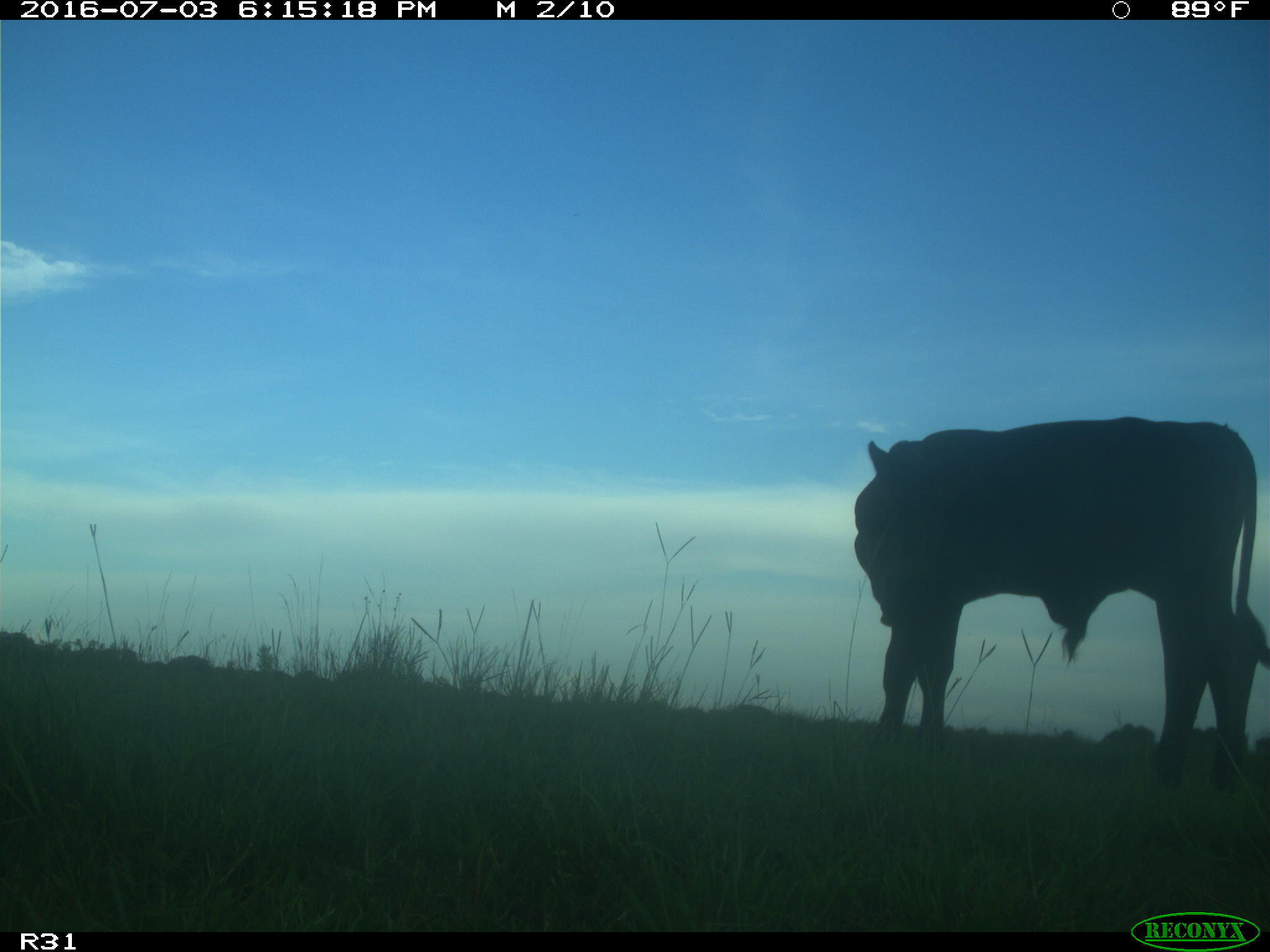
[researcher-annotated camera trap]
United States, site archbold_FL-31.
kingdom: Animalia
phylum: Chordata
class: Mammalia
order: Artiodactyla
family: Bovidae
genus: Bos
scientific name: Bos taurus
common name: domestic cow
Bos taurus (domestic cow).